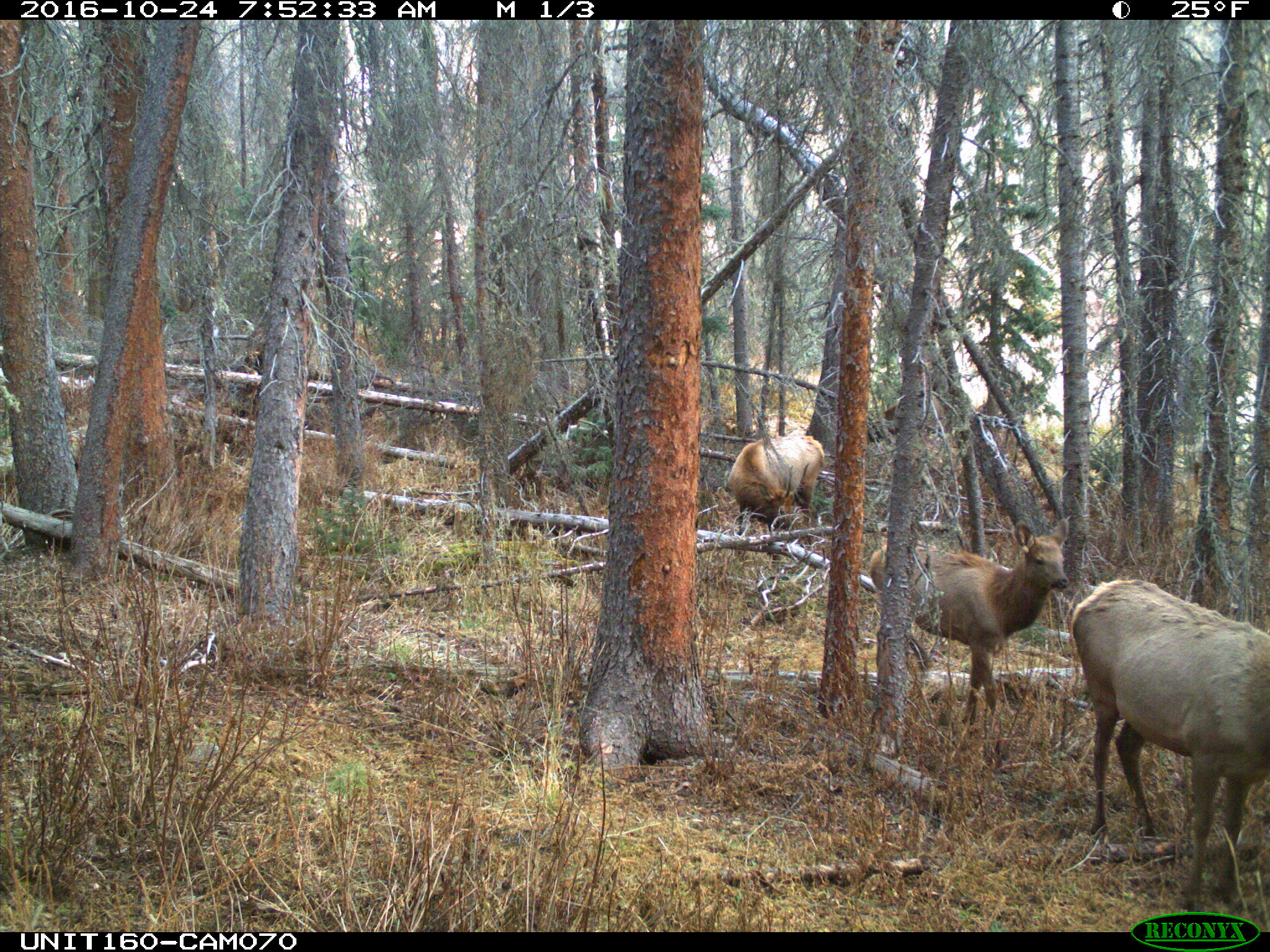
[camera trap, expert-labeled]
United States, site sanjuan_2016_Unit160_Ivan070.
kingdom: Animalia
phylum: Chordata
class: Mammalia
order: Artiodactyla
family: Cervidae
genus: Cervus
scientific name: Cervus elaphus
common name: red deer